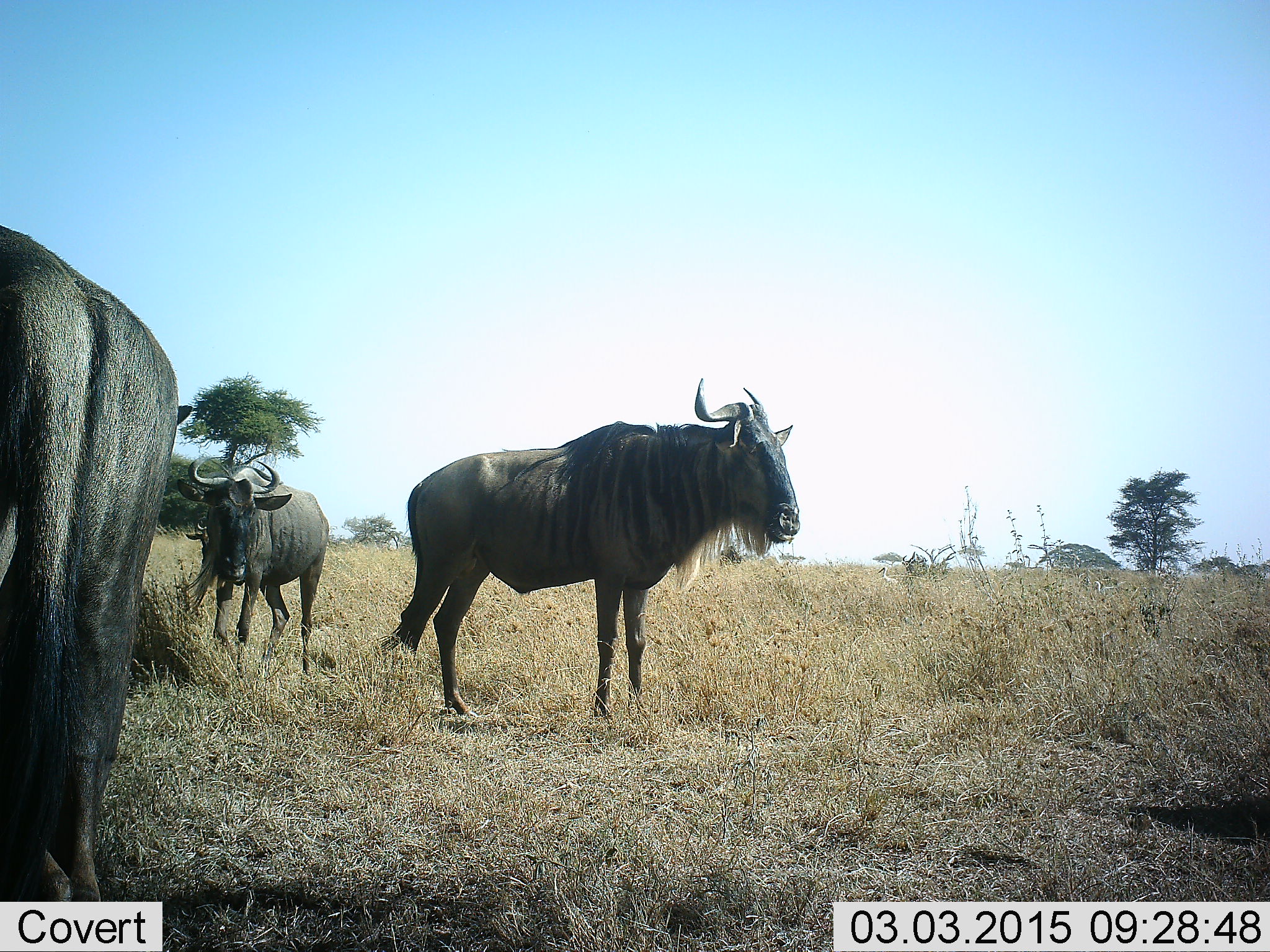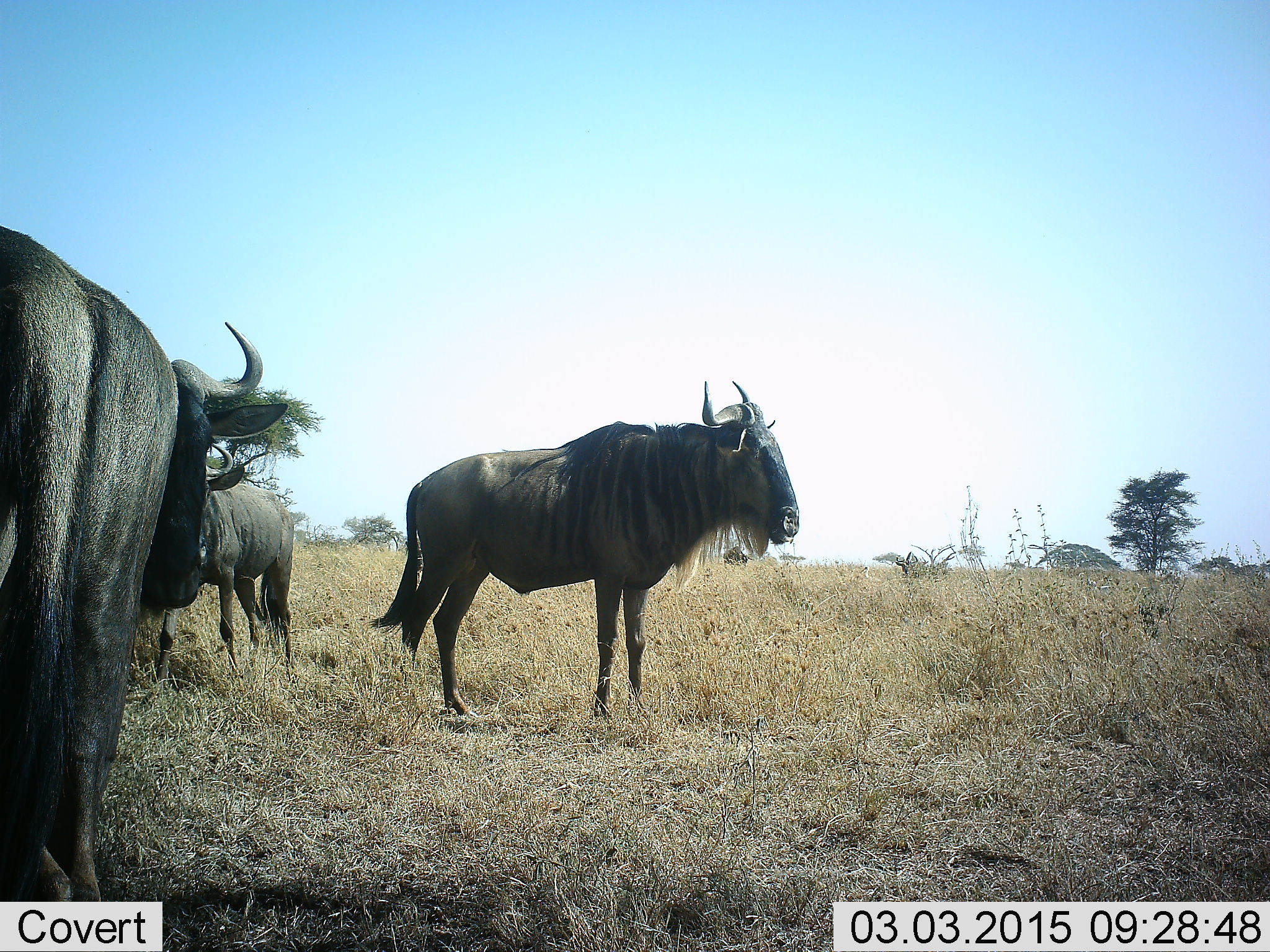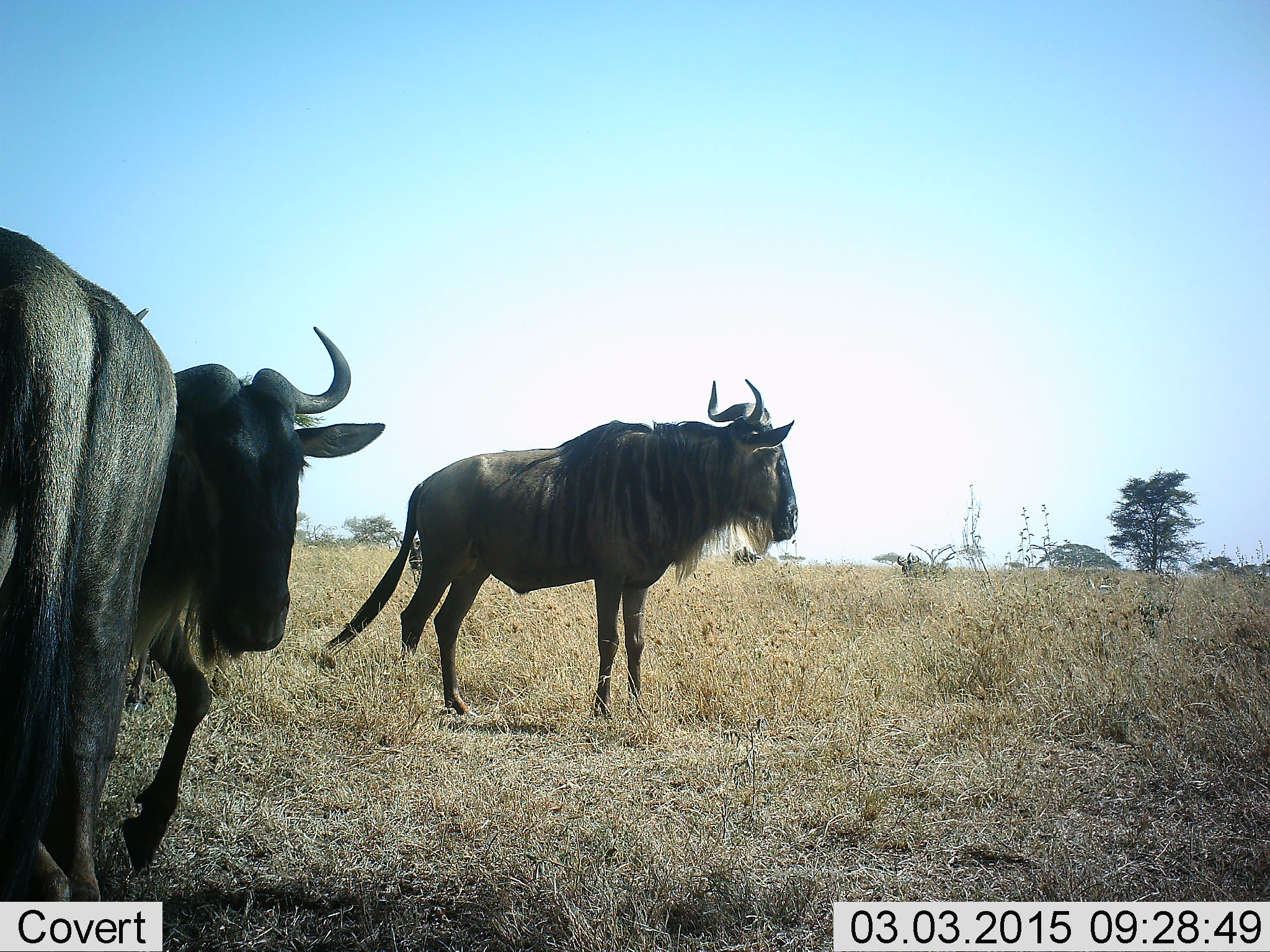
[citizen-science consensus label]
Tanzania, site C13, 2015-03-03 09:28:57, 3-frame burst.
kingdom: Animalia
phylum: Chordata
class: Mammalia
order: Artiodactyla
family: Bovidae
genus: Connochaetes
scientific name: Connochaetes taurinus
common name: blue wildebeest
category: wildebeest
Wildebeest (blue wildebeest) (Connochaetes taurinus), count 4. Behavior (volunteer vote fractions): standing 90%, resting 20%, moving 50%, interacting 0%. Young present (vote fraction): 0%. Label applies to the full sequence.